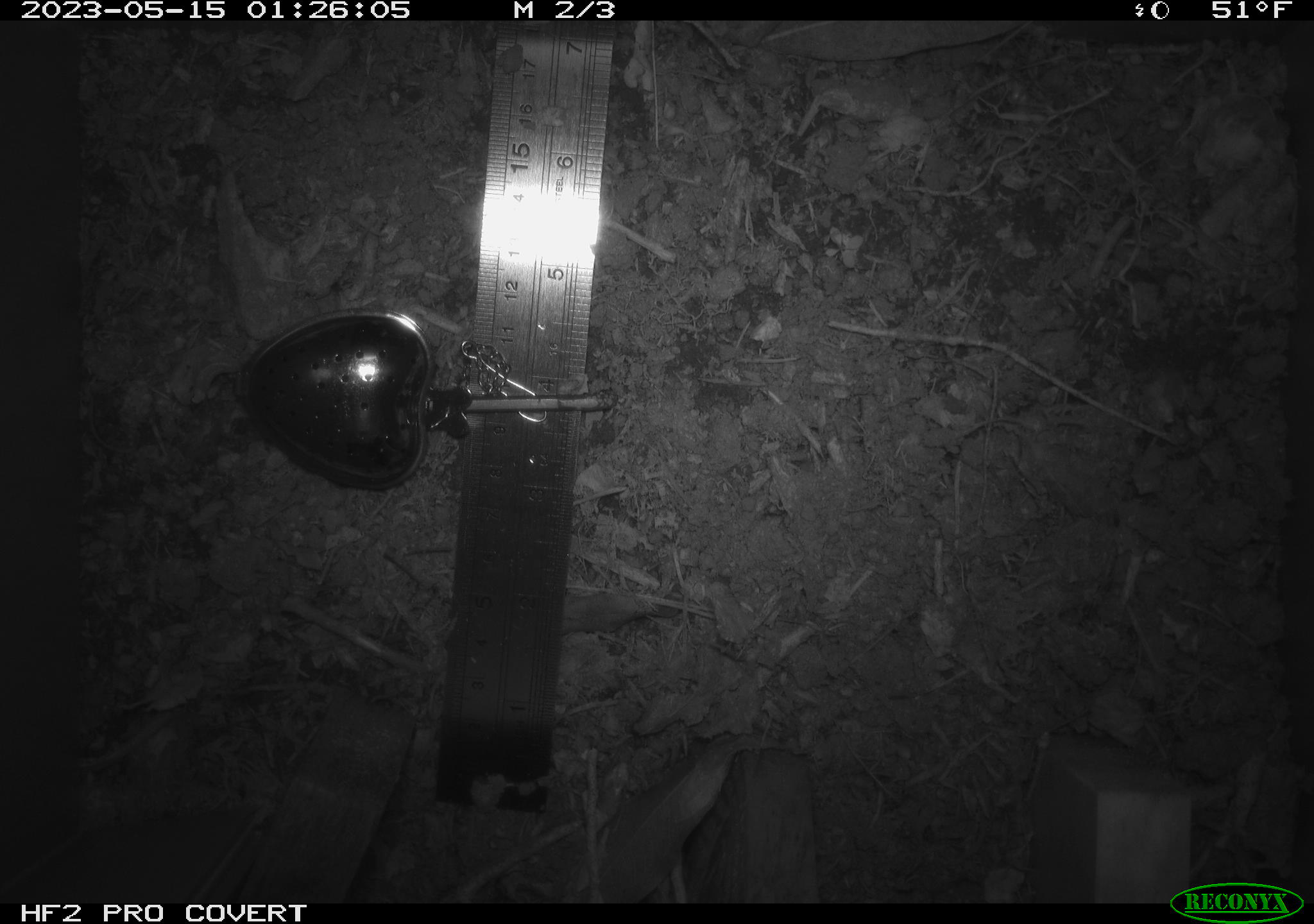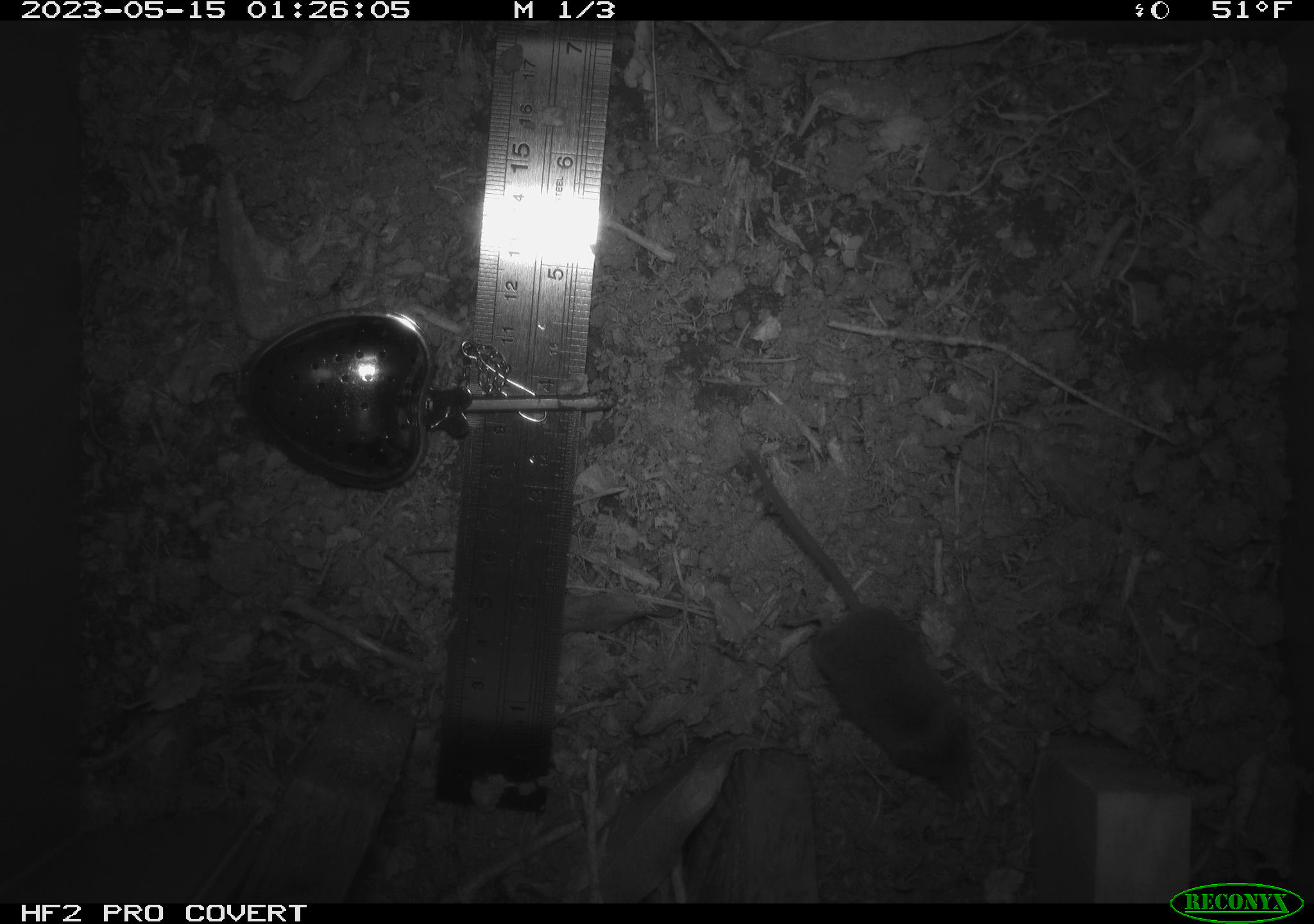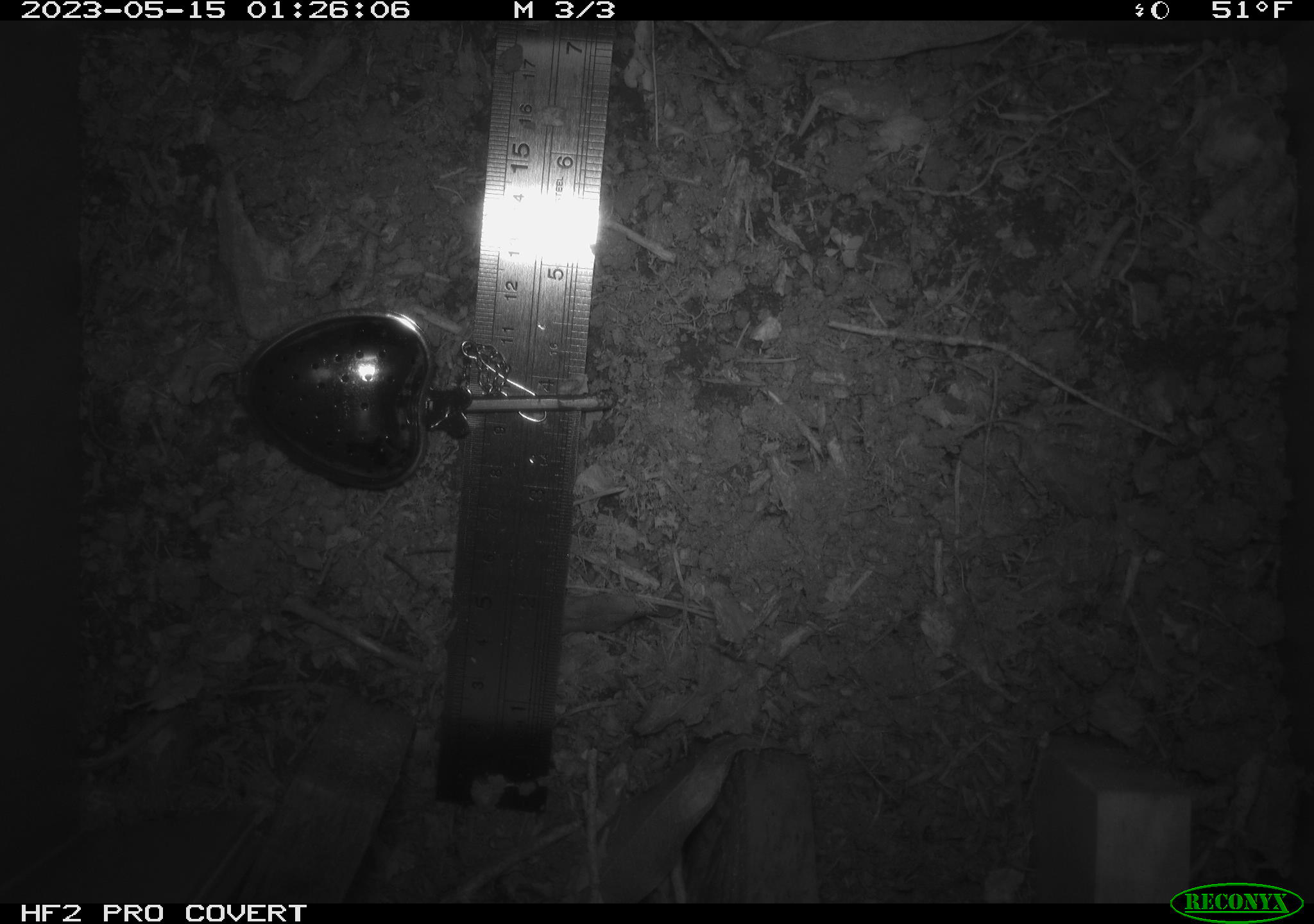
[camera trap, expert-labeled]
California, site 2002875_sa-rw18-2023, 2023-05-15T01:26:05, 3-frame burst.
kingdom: Animalia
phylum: Chordata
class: Mammalia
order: Rodentia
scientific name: Rodentia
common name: mouse species